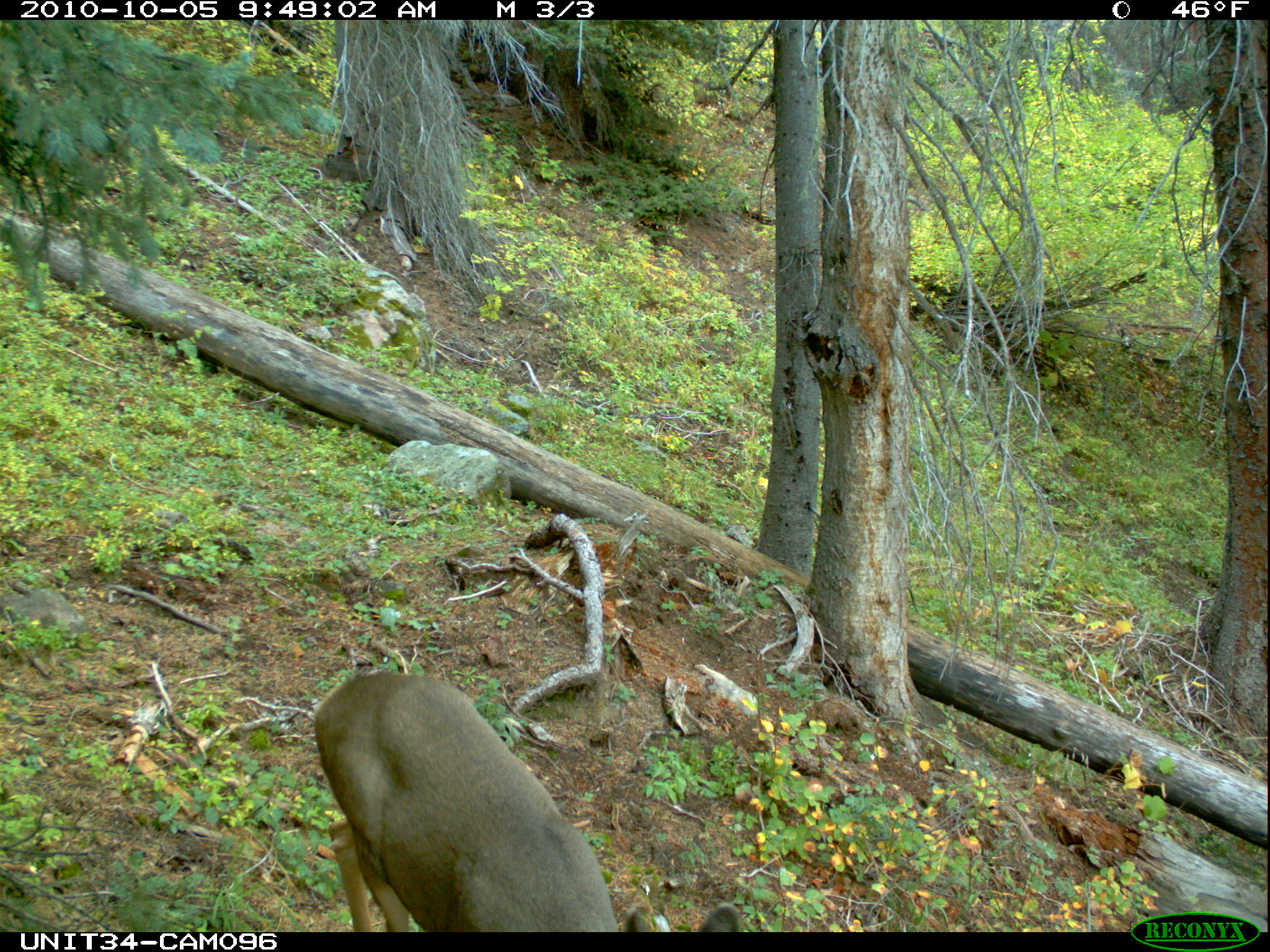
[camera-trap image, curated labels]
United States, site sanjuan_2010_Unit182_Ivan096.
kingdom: Animalia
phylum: Chordata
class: Mammalia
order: Artiodactyla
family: Cervidae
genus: Odocoileus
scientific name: Odocoileus hemionus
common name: mule deer